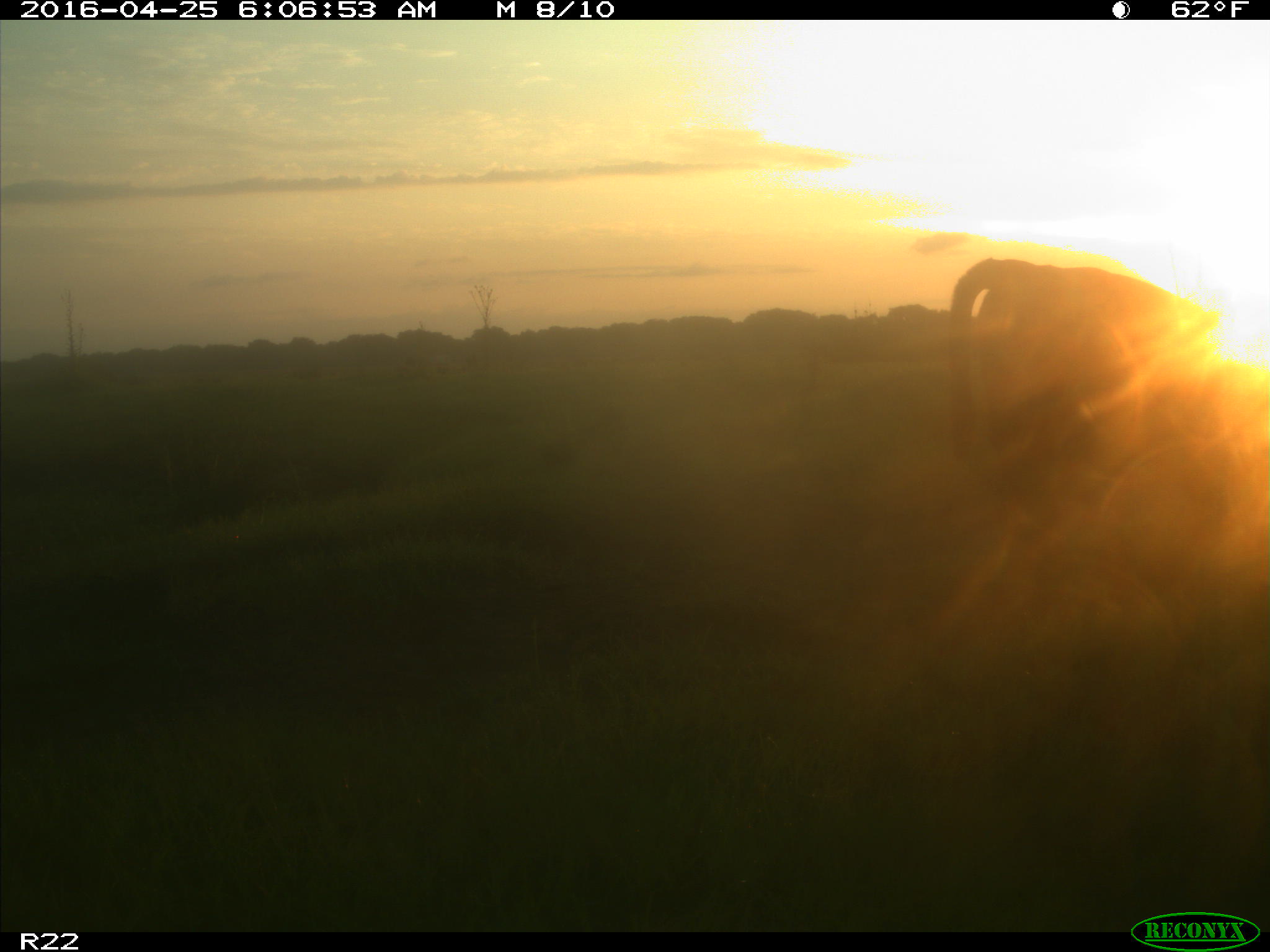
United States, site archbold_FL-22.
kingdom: Animalia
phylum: Chordata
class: Mammalia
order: Artiodactyla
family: Bovidae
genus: Bos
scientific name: Bos taurus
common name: domestic cow